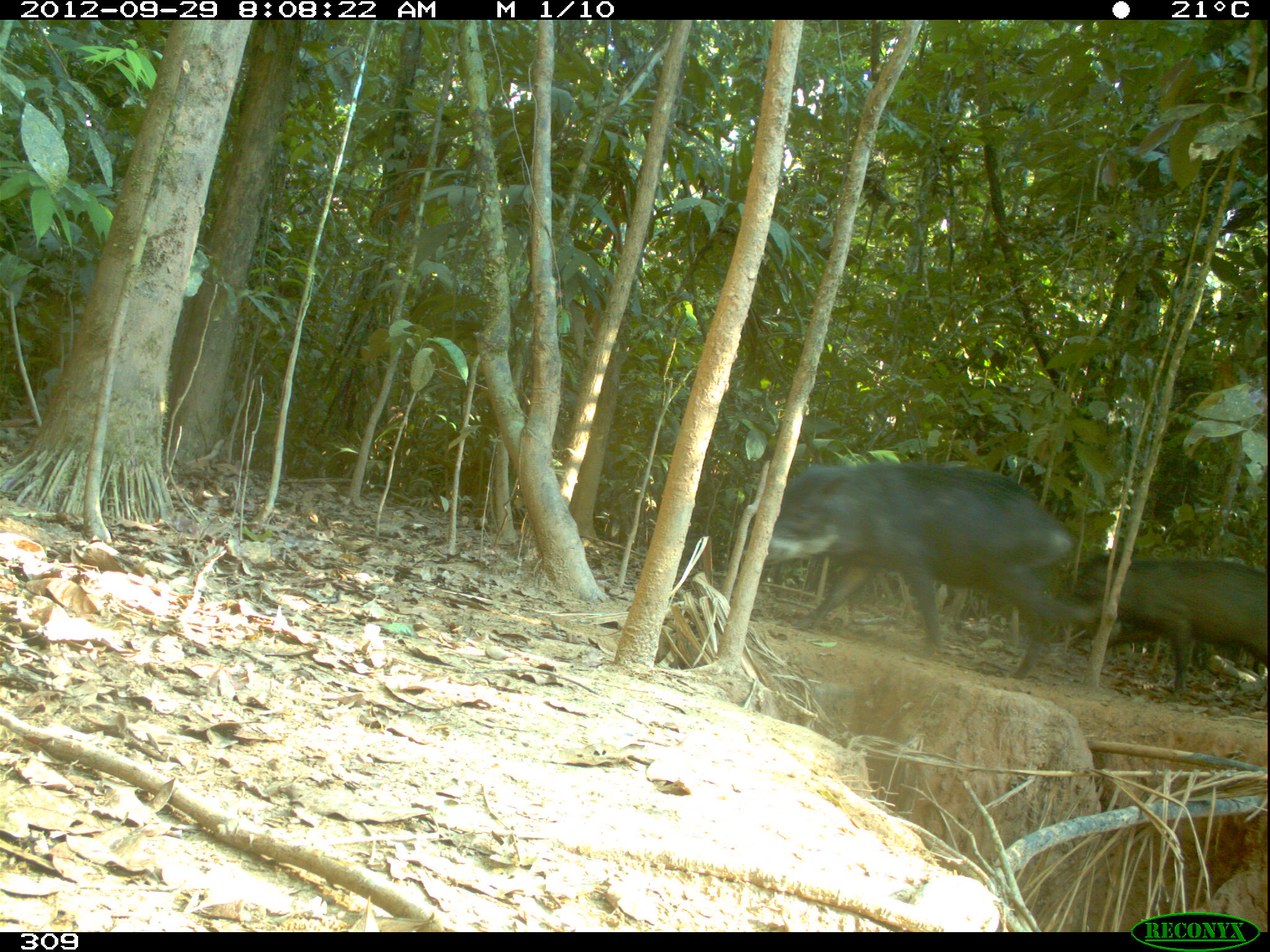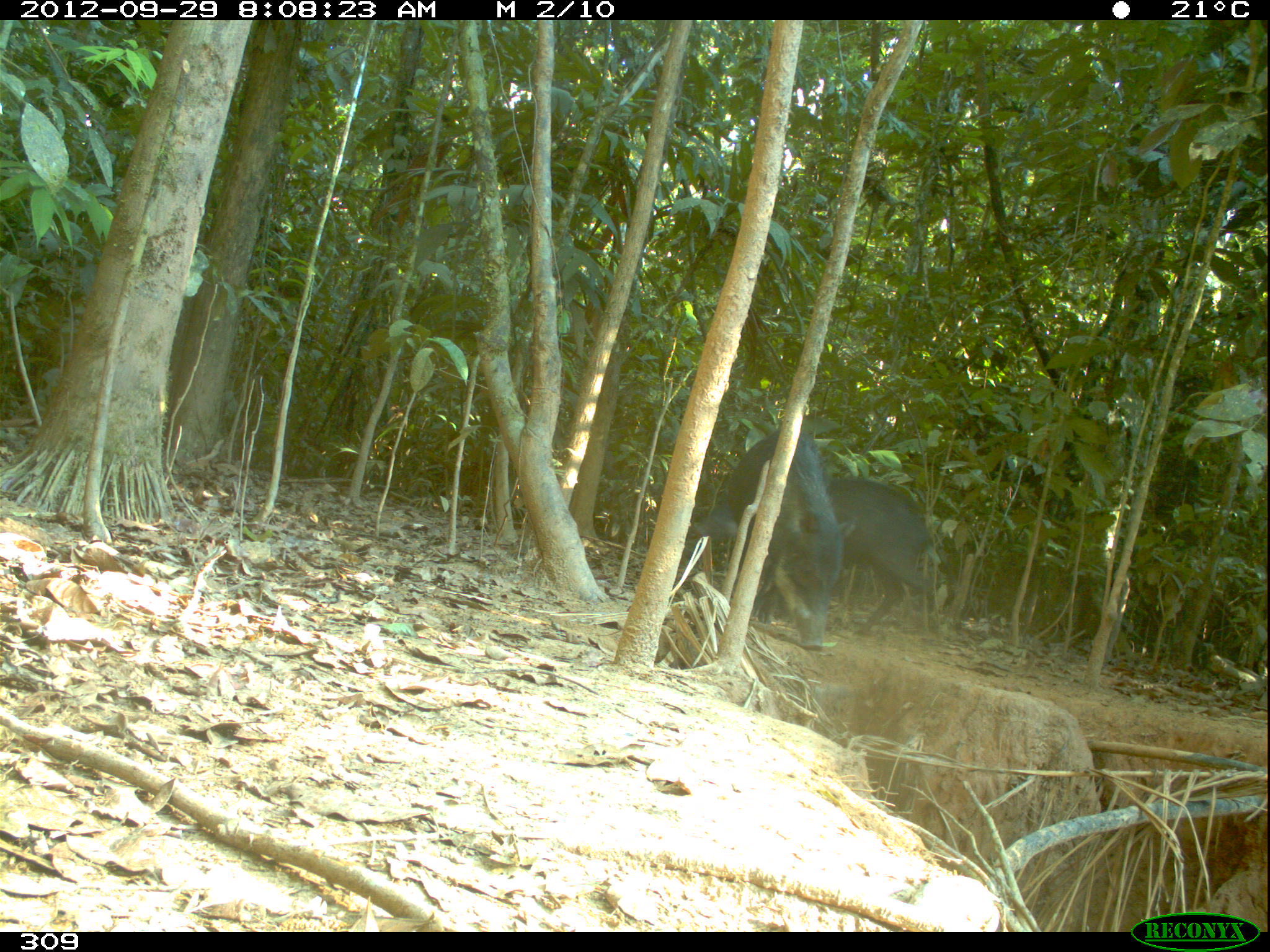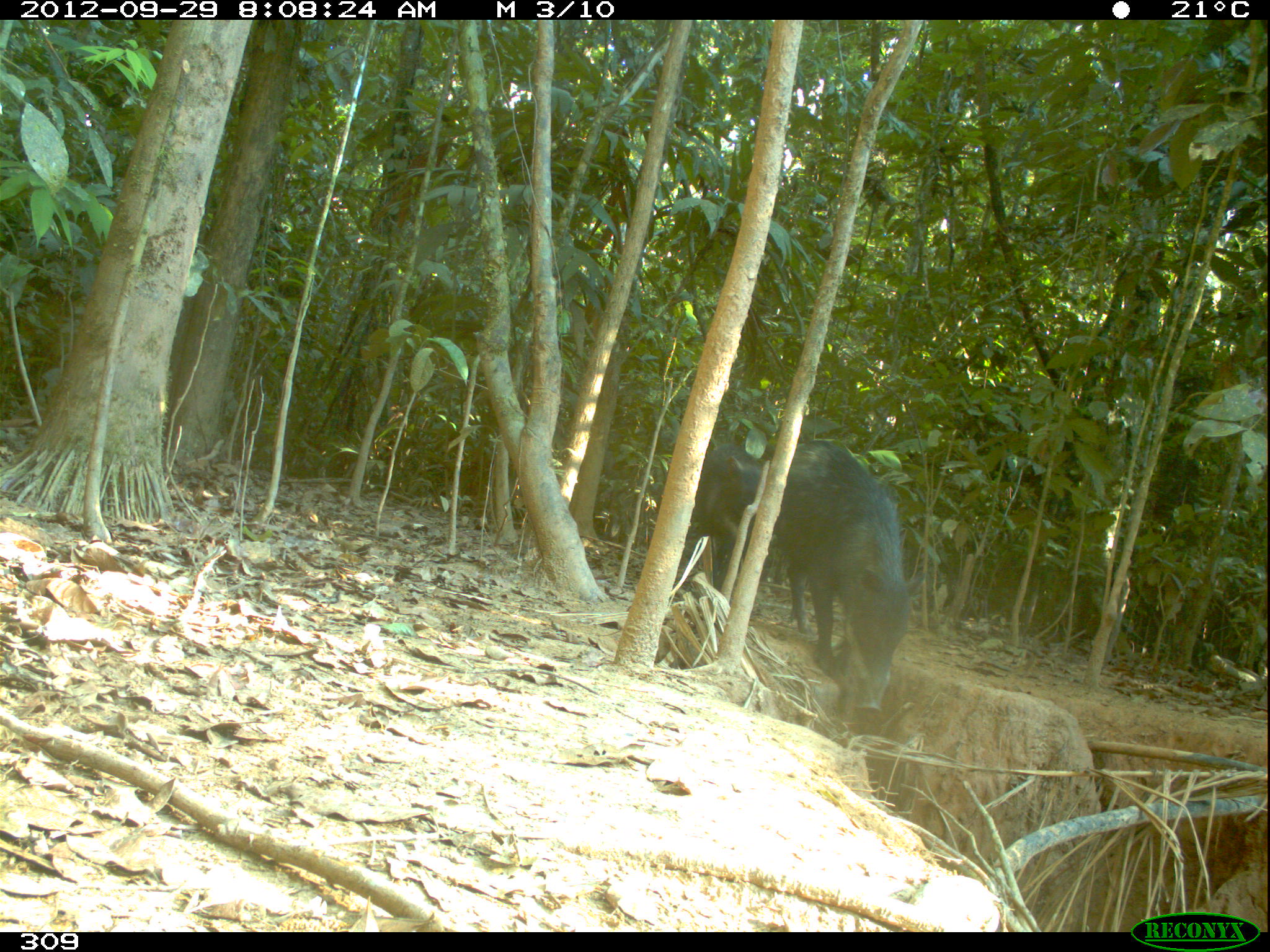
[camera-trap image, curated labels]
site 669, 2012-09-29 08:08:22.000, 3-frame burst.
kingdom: Animalia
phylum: Chordata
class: Mammalia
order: Artiodactyla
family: Tayassuidae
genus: Tayassu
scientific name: Tayassu pecari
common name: white-lipped peccary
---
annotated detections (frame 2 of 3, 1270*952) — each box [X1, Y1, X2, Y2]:
tayassu pecari: [692, 478, 937, 635]; [728, 429, 854, 651]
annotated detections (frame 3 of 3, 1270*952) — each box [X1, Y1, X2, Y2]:
tayassu pecari: [776, 440, 924, 708]; [692, 442, 763, 559]